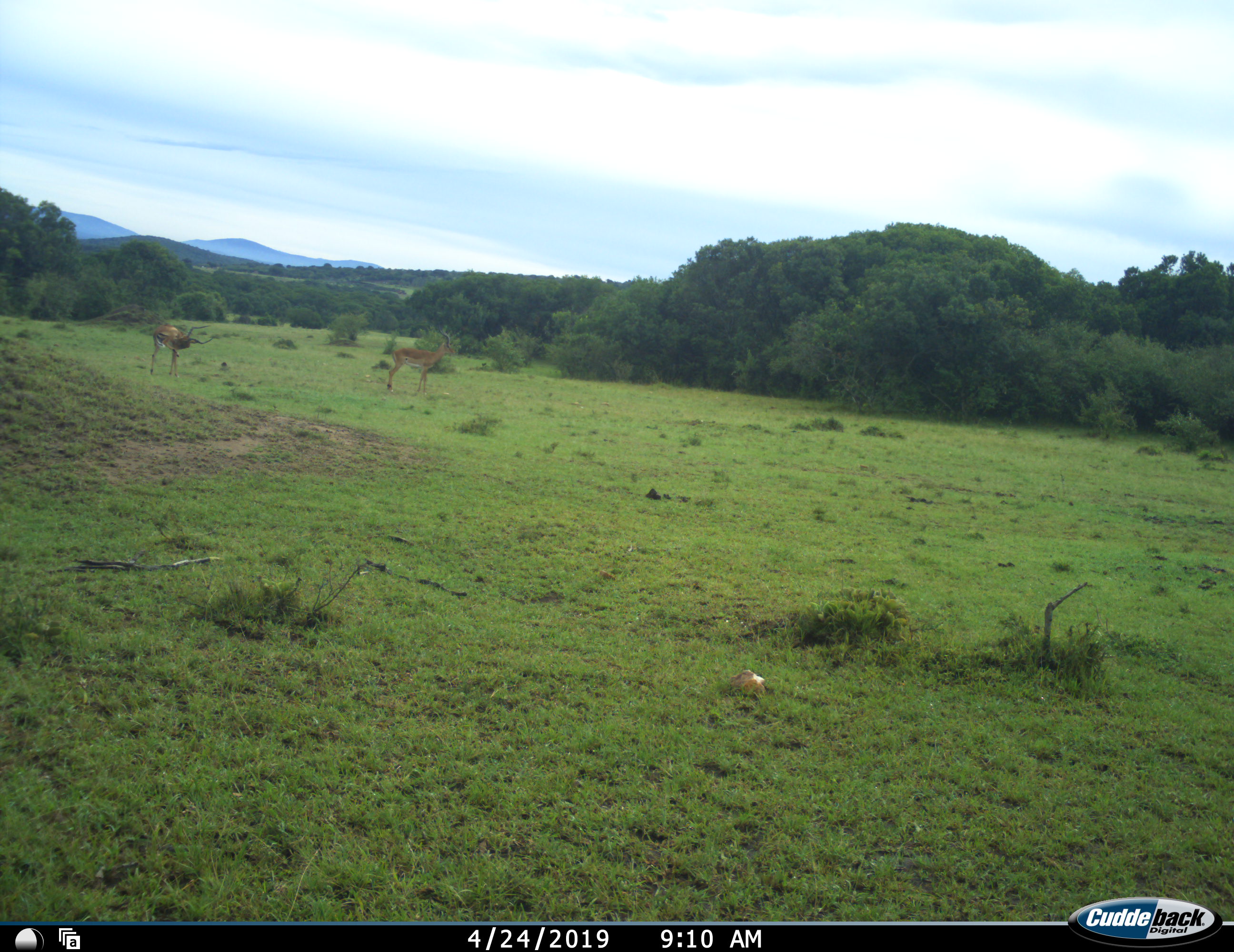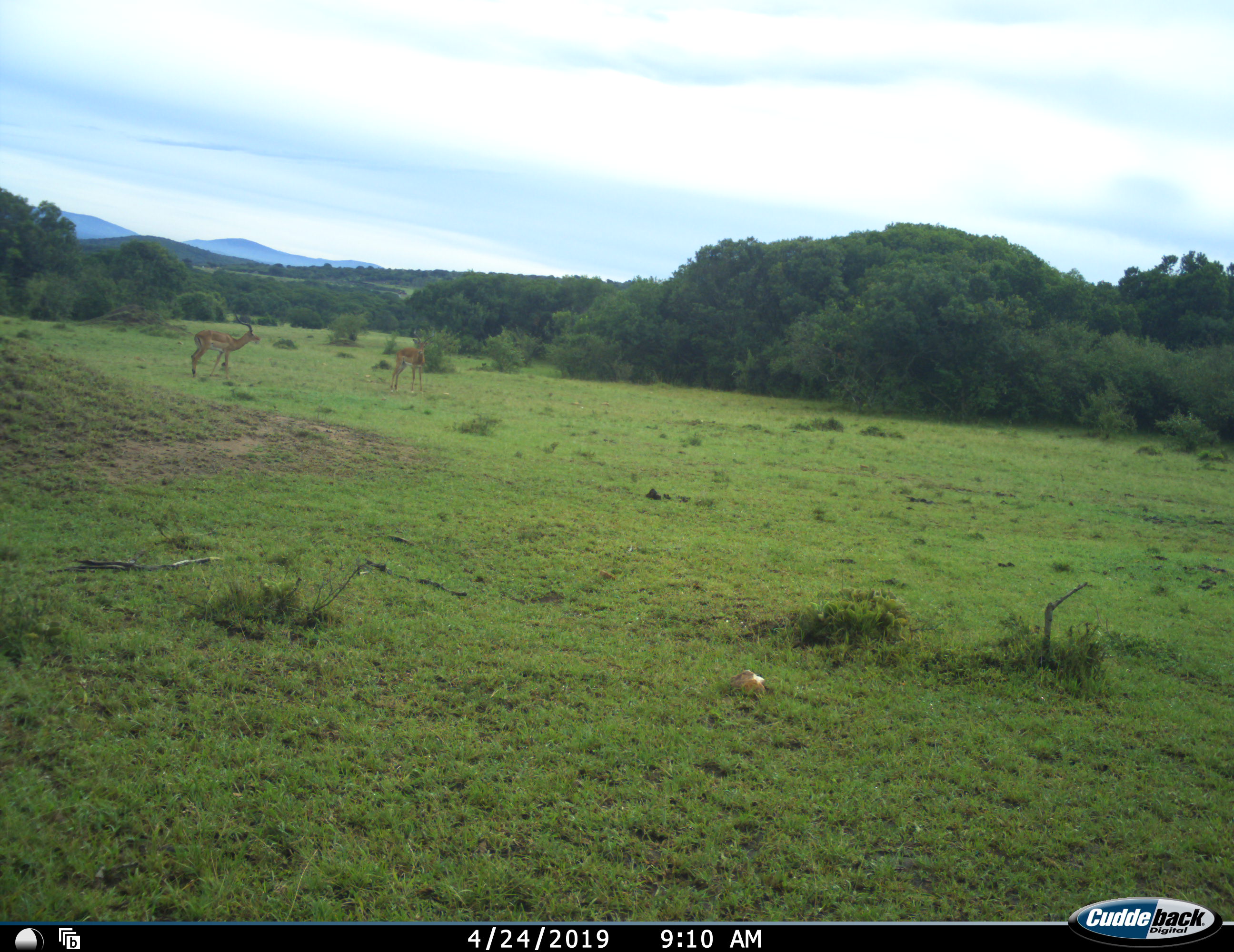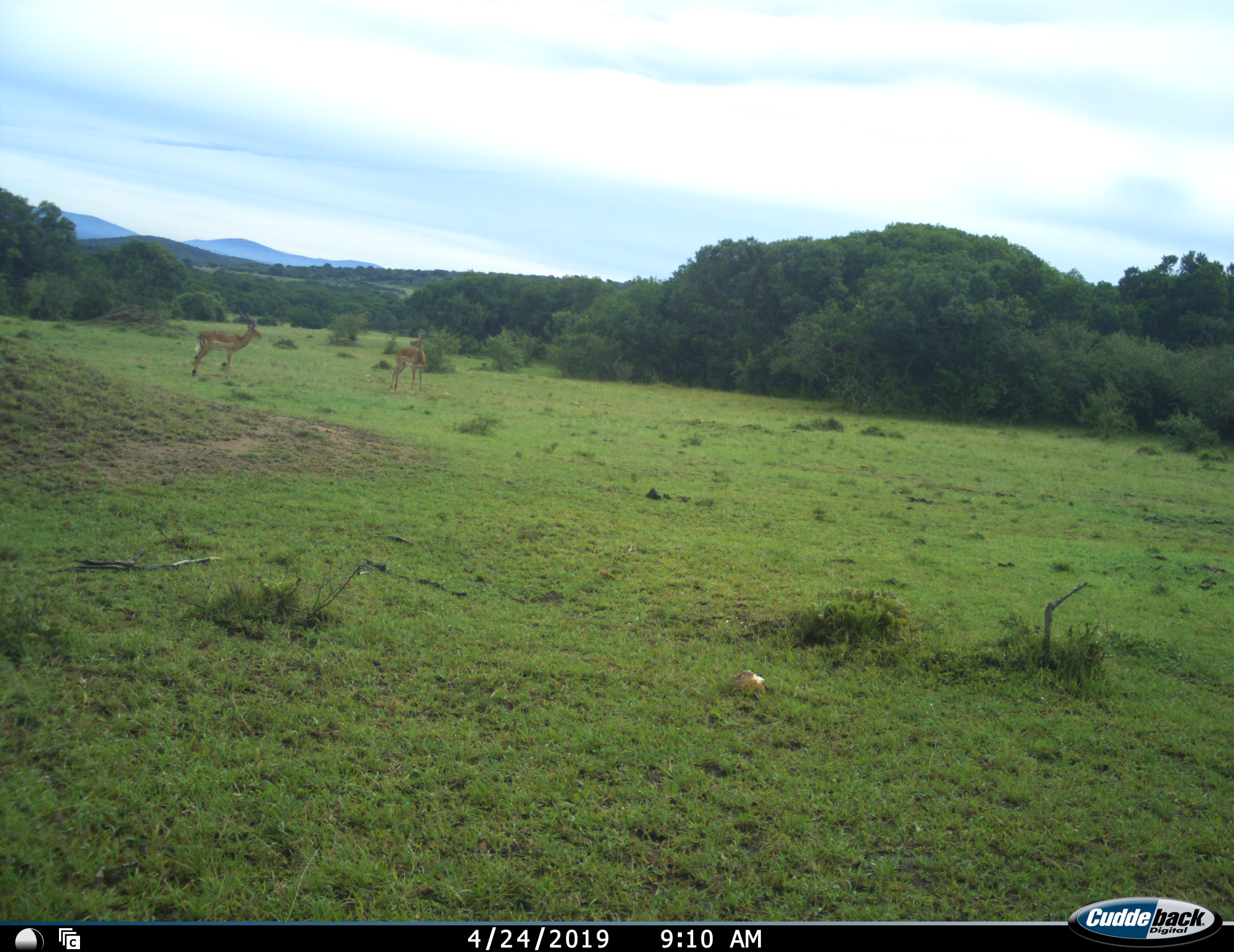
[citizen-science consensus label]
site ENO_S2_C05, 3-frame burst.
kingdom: Animalia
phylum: Chordata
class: Mammalia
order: Artiodactyla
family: Bovidae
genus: Aepyceros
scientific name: Aepyceros melampus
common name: impala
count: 2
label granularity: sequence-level